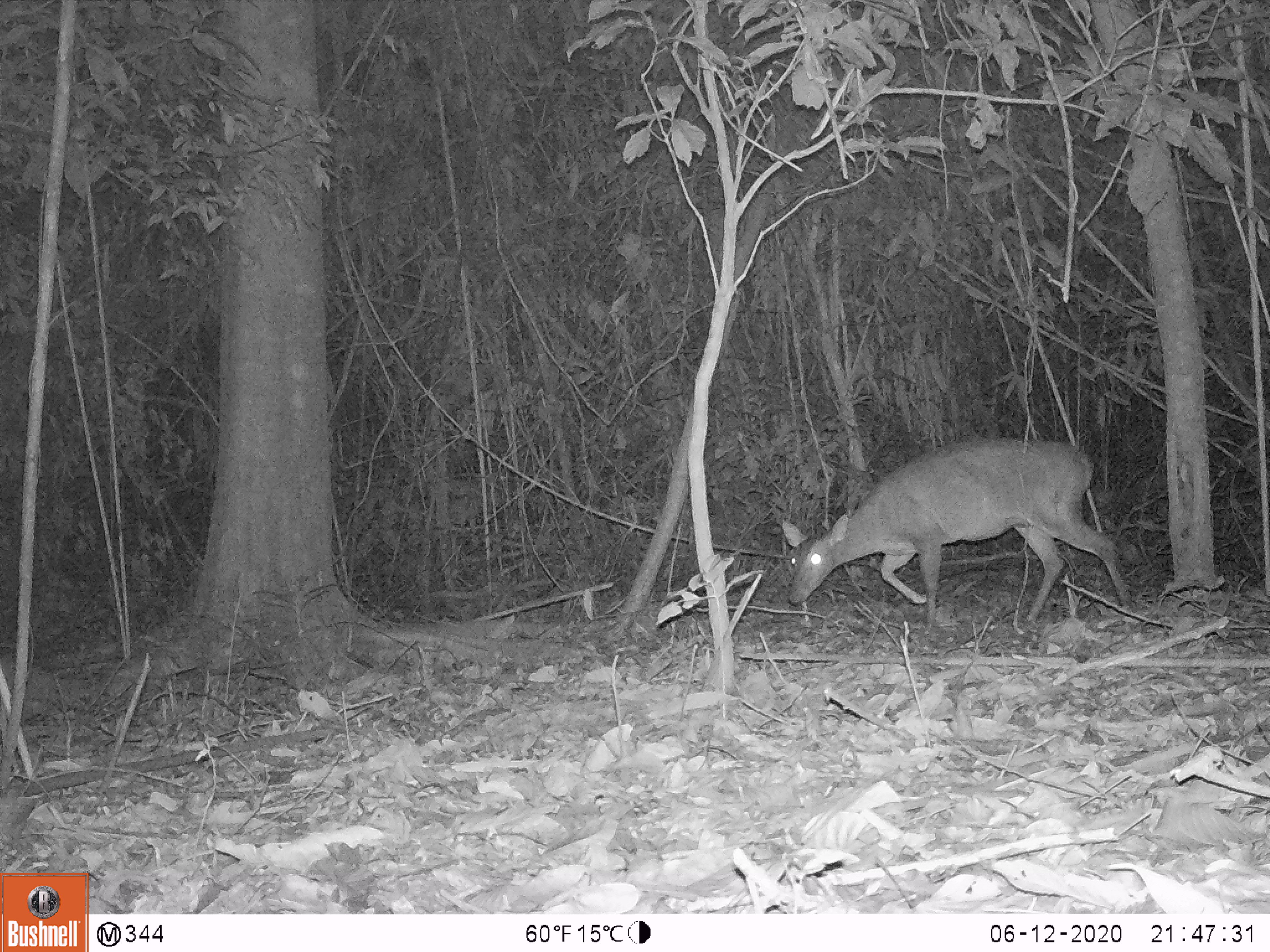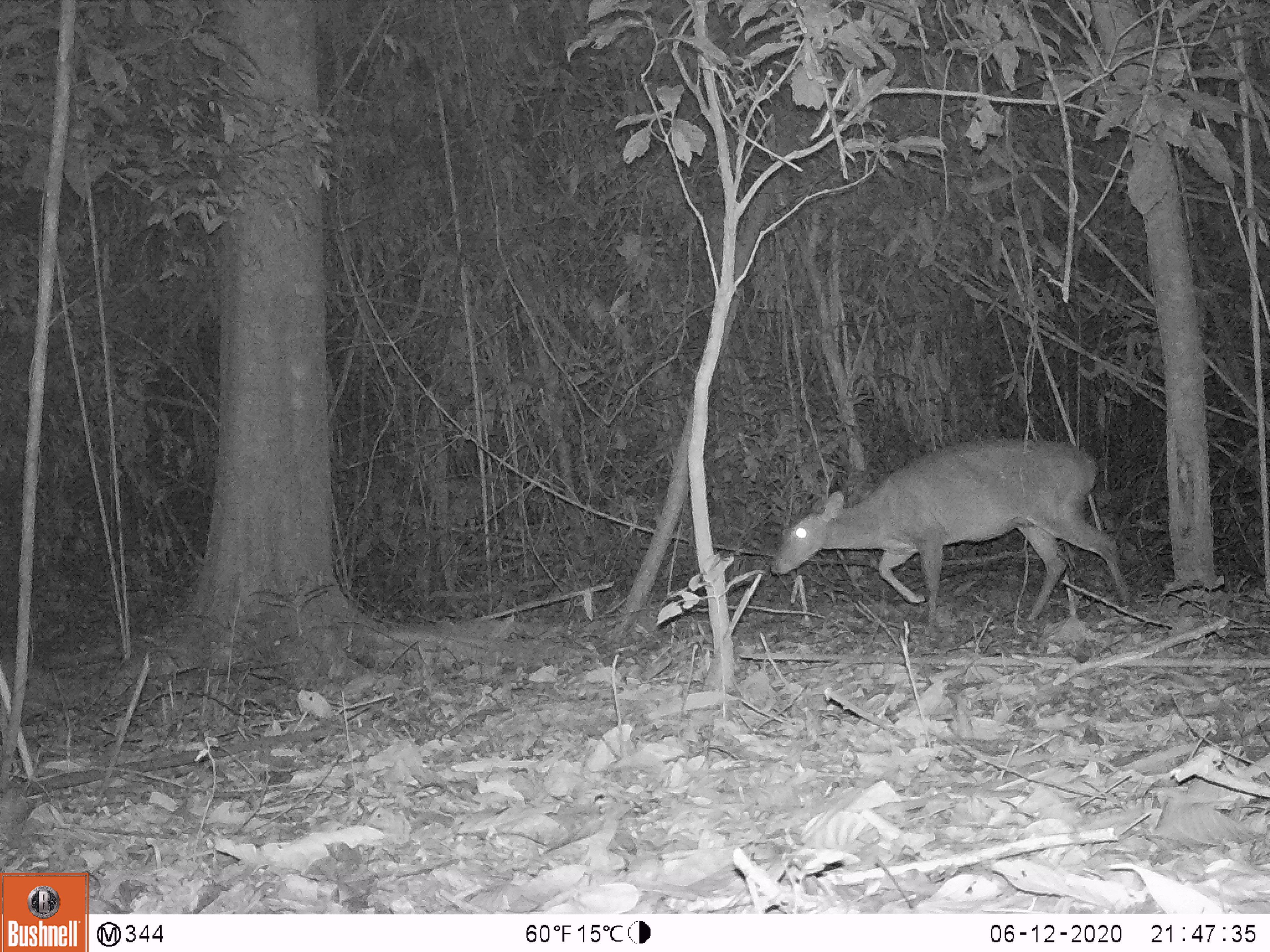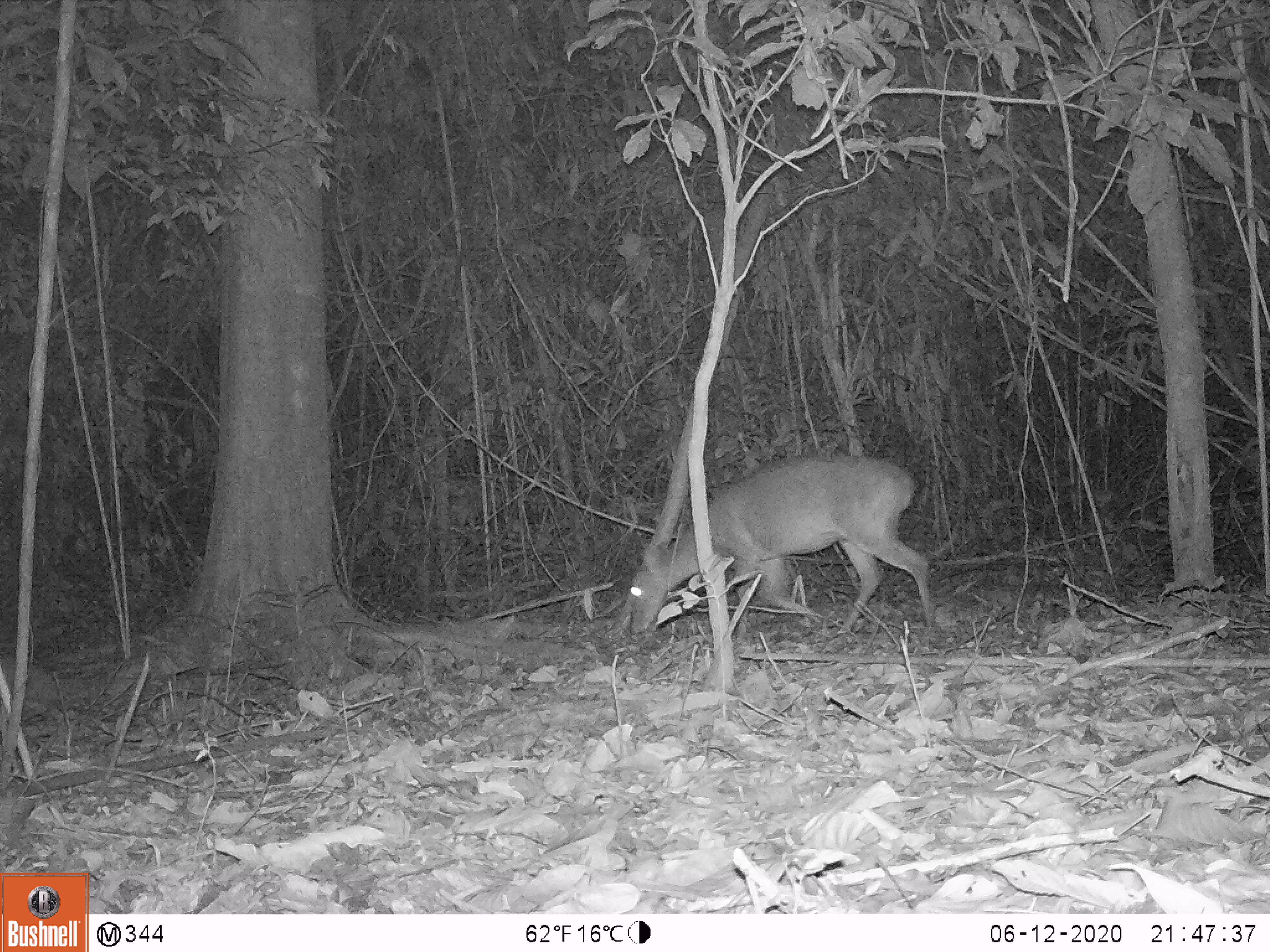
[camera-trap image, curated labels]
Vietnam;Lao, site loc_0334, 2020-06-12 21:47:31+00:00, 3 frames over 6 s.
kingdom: Animalia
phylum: Chordata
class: Mammalia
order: Artiodactyla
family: Cervidae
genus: Muntiacus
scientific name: Muntiacus vuquangensis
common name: large-antlered muntjac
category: large antlered muntjac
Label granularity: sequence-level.